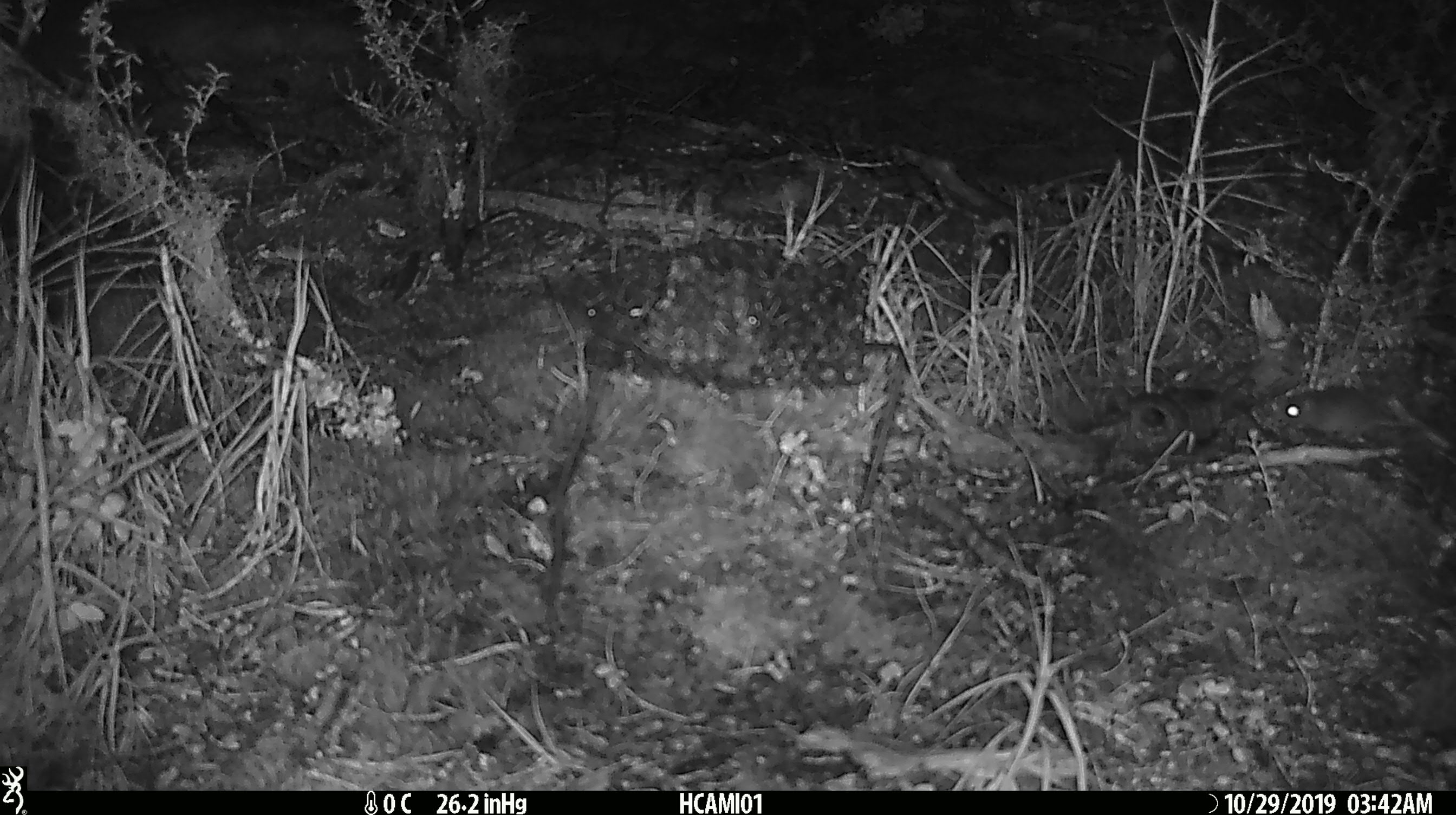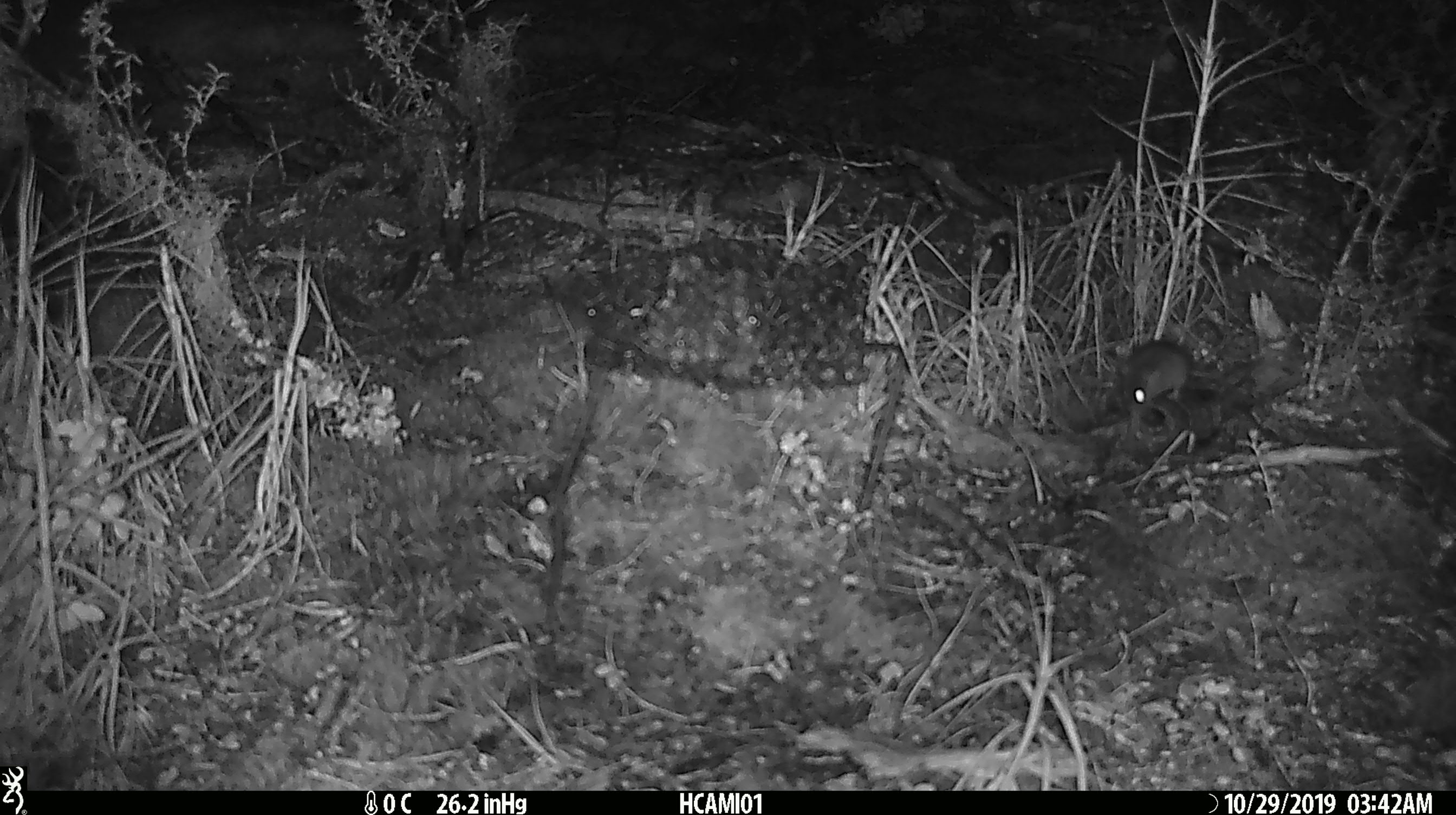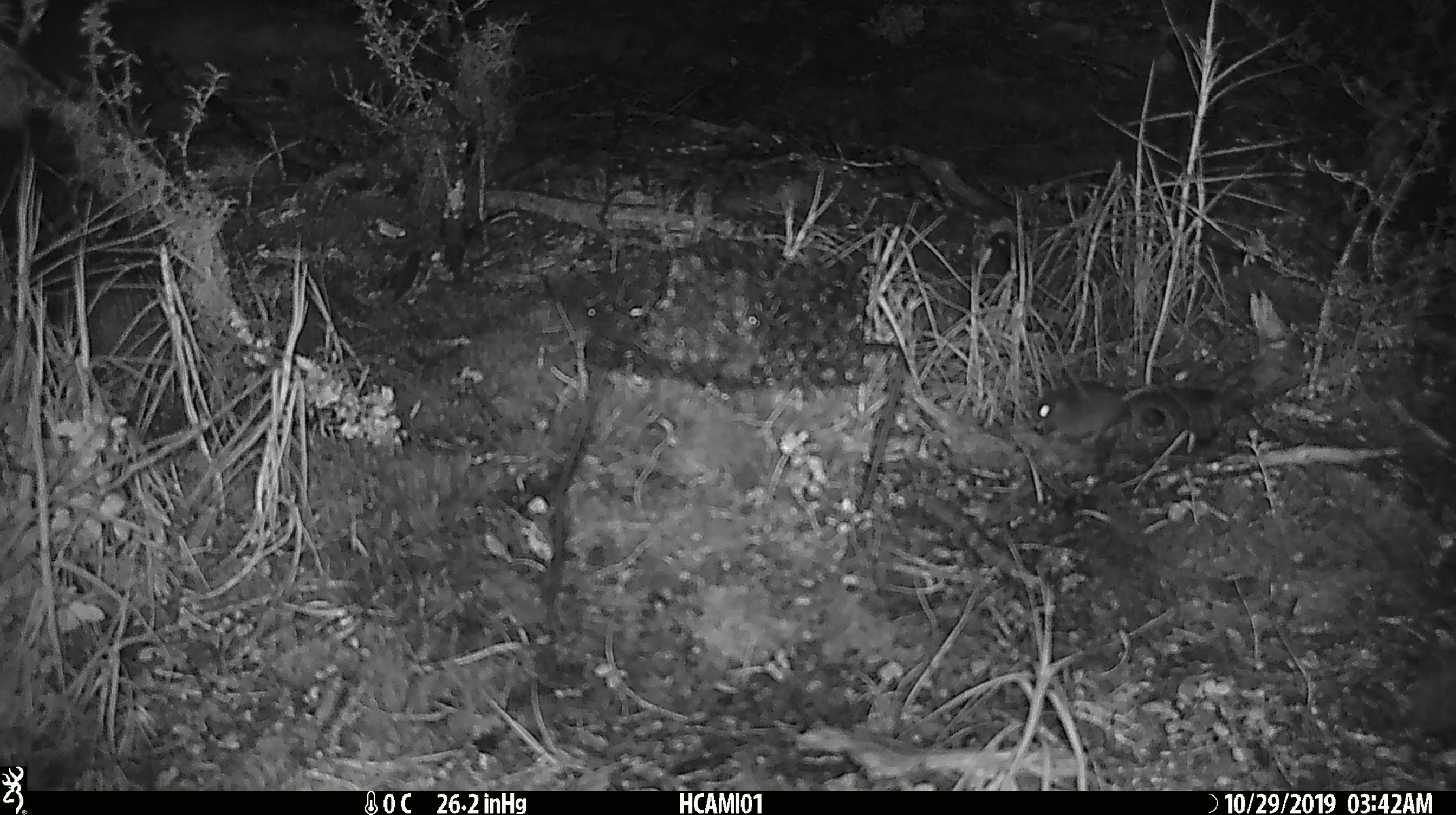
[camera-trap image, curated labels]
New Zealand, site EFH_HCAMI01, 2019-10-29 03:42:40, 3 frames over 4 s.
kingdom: Animalia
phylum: Chordata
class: Mammalia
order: Rodentia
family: Muridae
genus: Mus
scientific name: Mus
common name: mouse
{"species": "mouse (Mus)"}